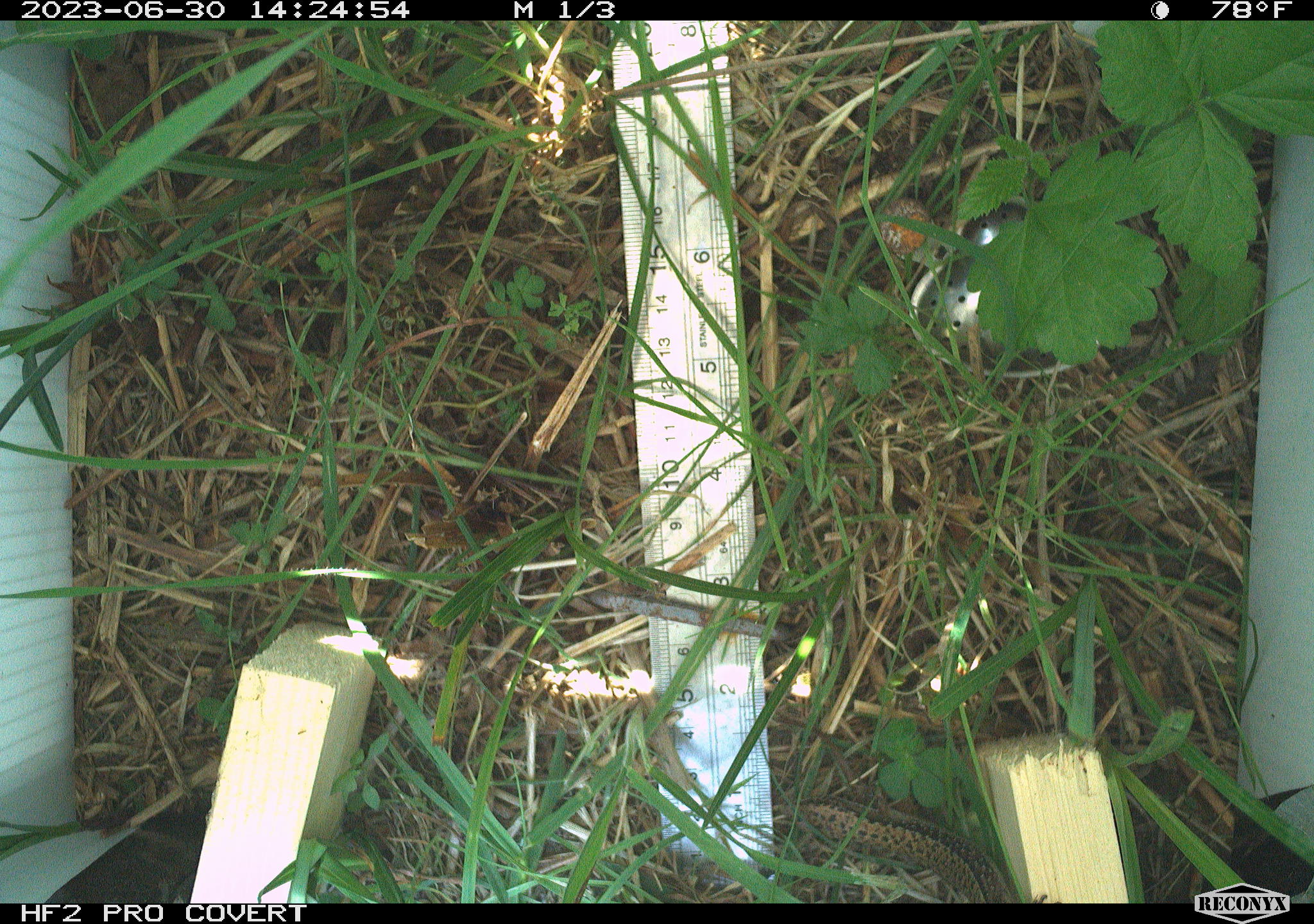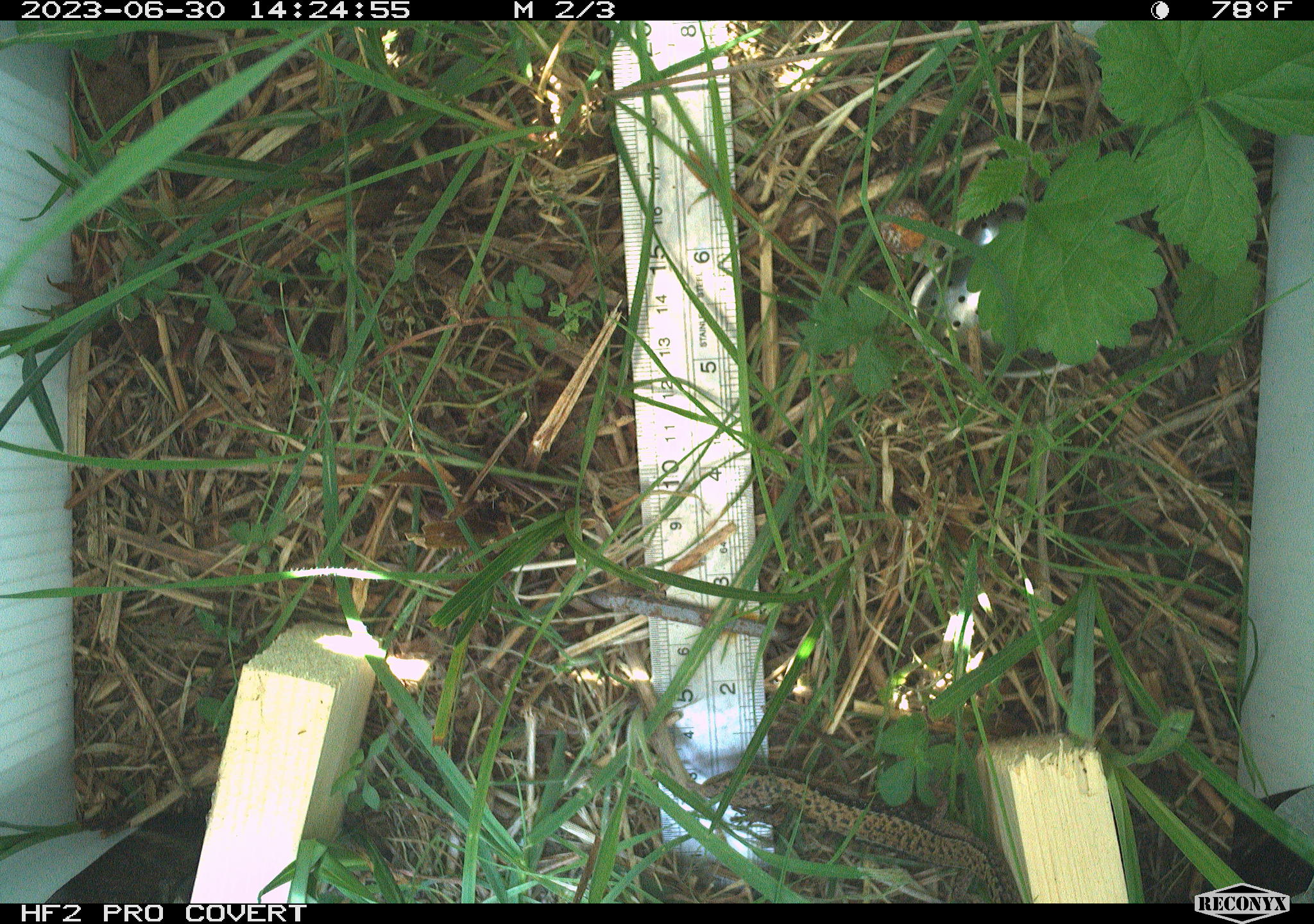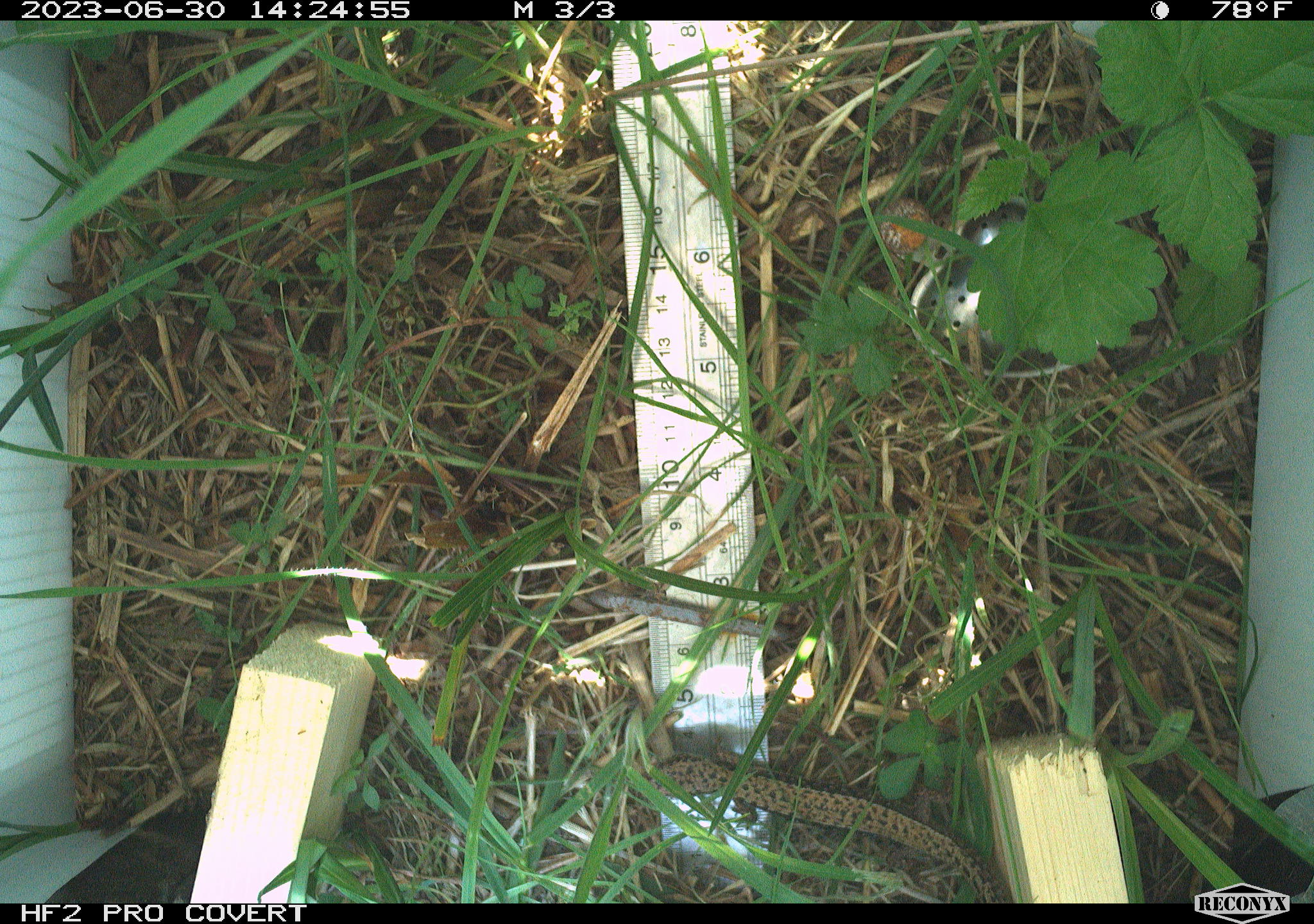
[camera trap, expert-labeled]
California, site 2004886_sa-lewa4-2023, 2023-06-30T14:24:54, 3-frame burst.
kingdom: Animalia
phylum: Chordata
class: Reptilia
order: Squamata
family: Anguidae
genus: Elgaria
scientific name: Elgaria coerulea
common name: northern alligator lizard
Northern alligator lizard (Elgaria coerulea).